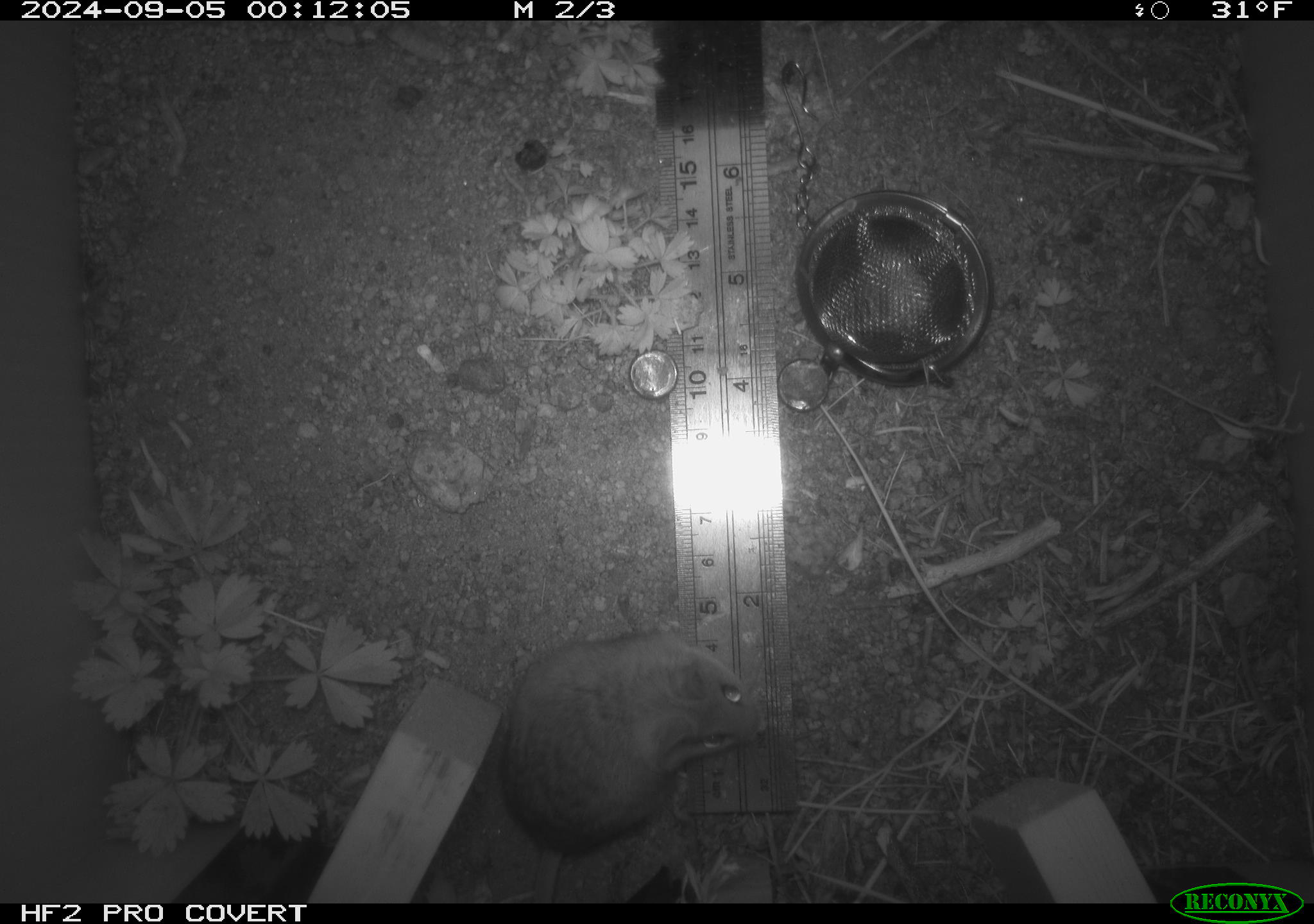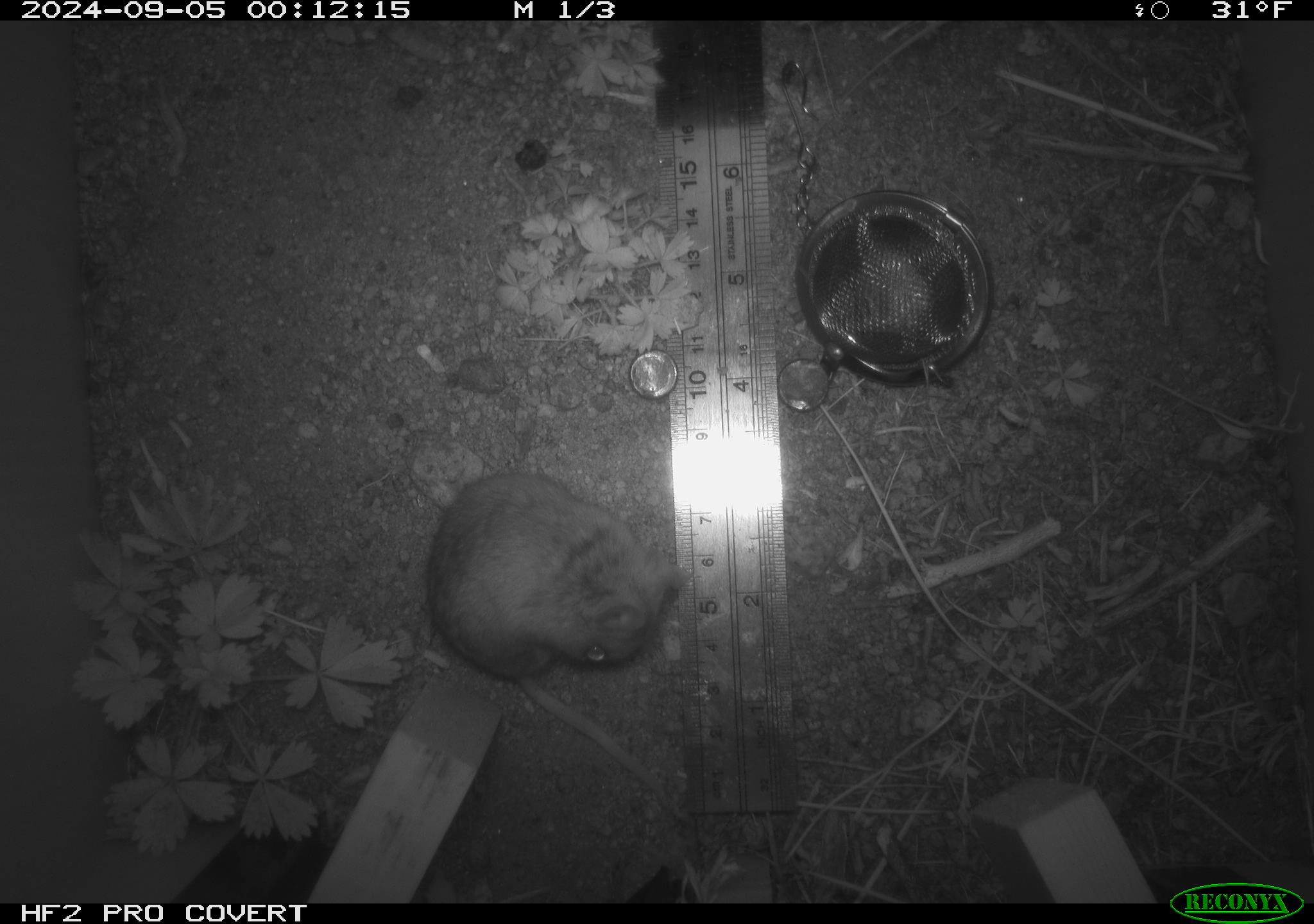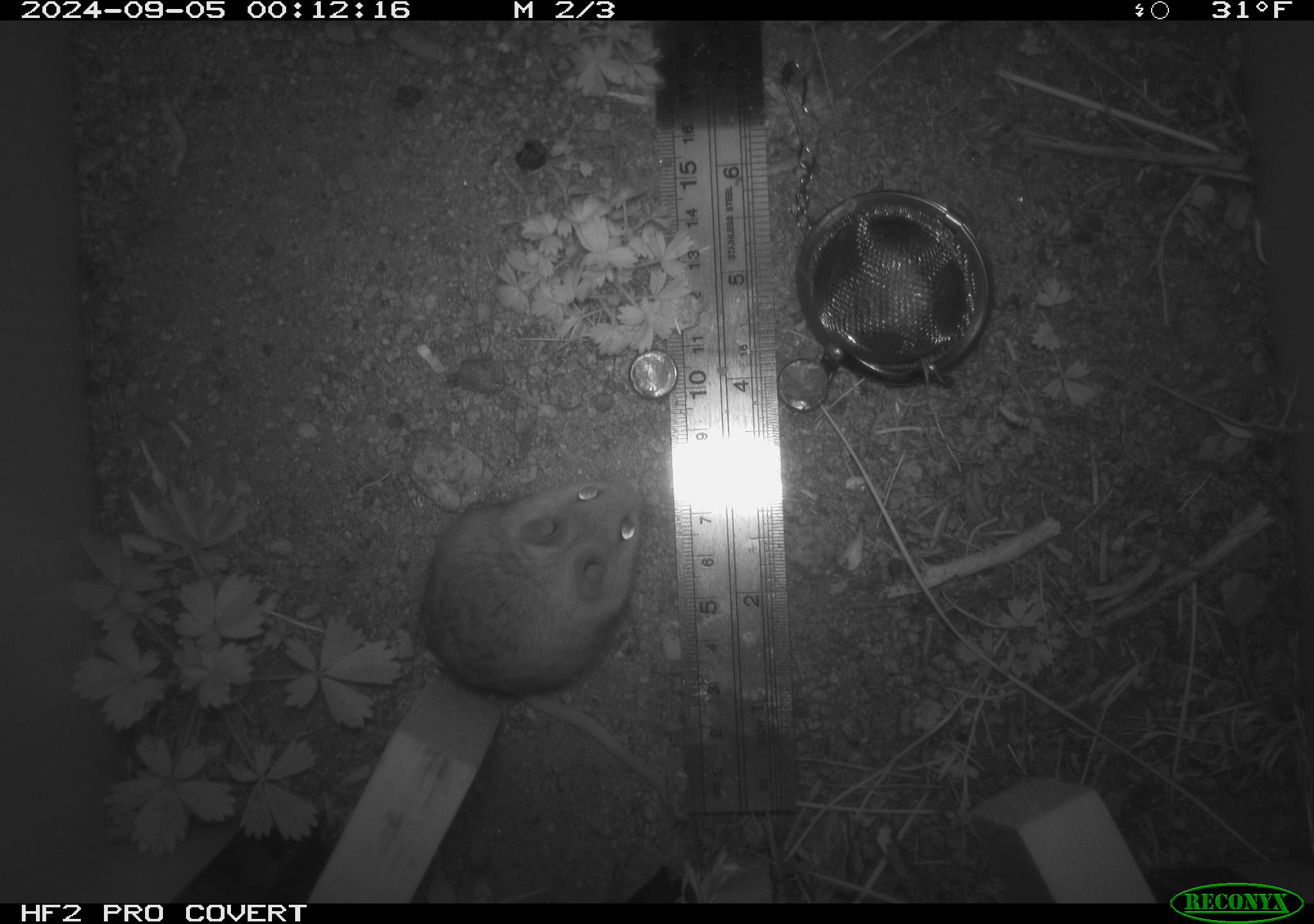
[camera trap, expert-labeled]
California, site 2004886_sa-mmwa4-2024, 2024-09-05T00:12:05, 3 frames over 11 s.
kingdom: Animalia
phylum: Chordata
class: Mammalia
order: Rodentia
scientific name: Rodentia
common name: mouse species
Mouse species (Rodentia).